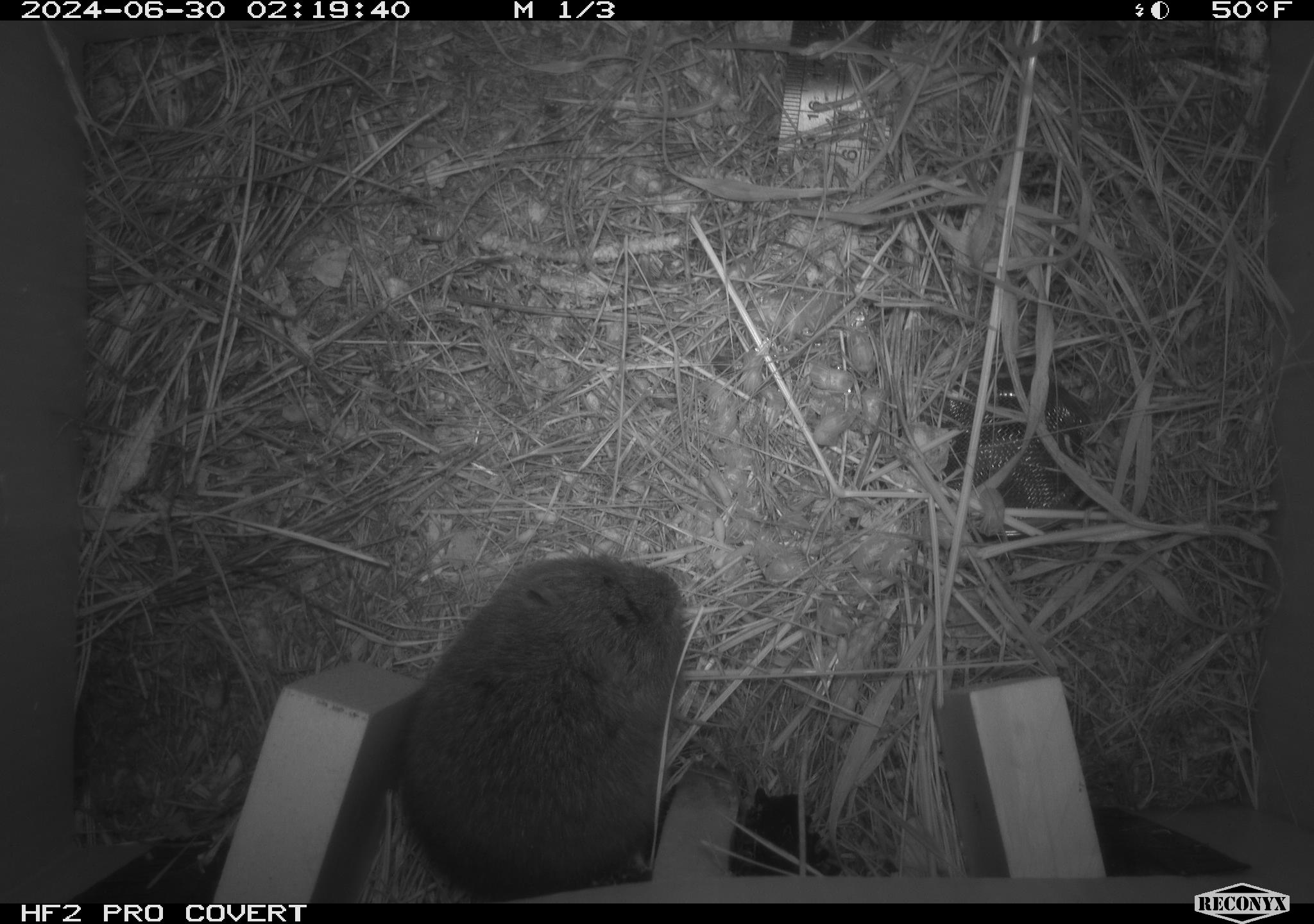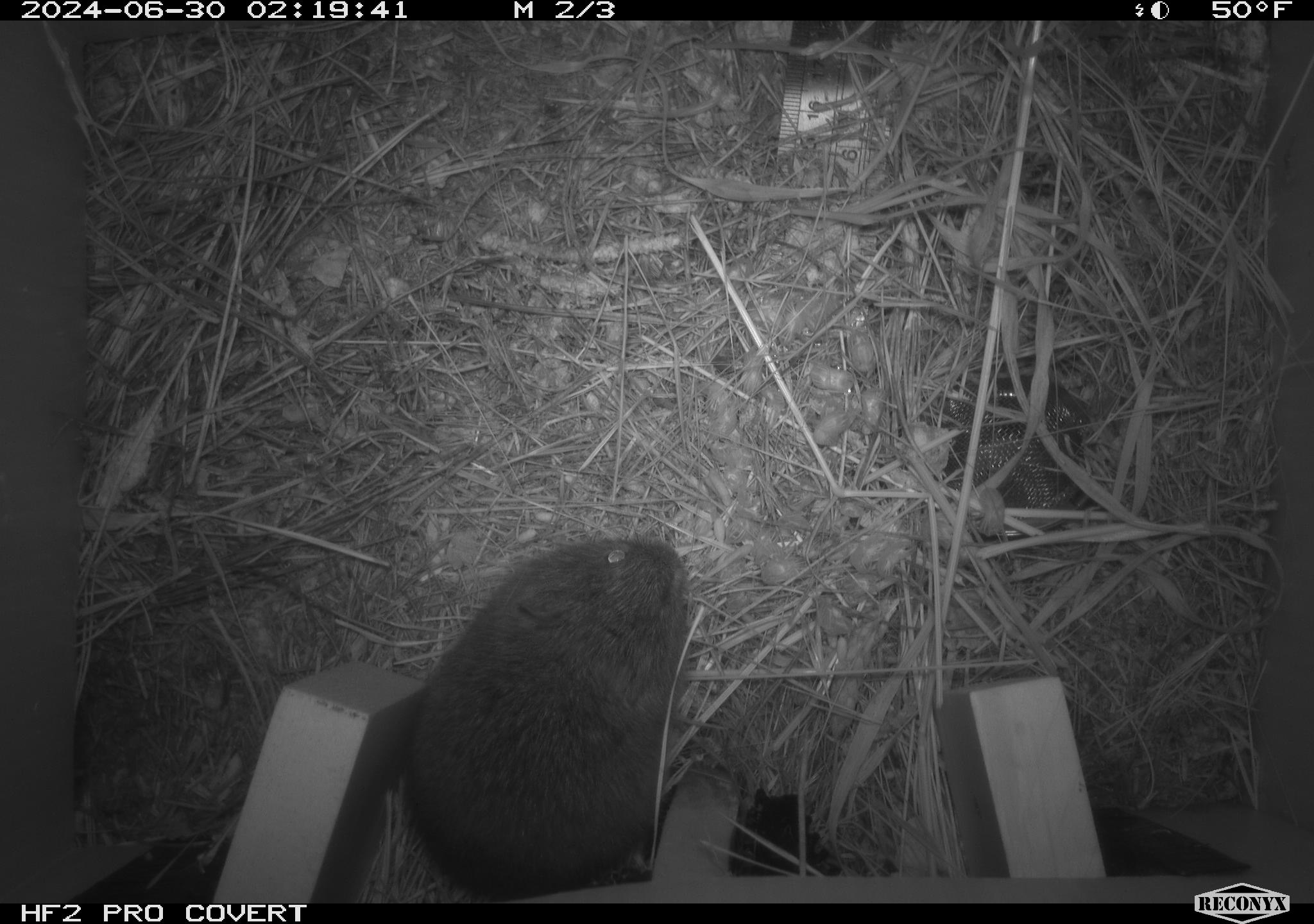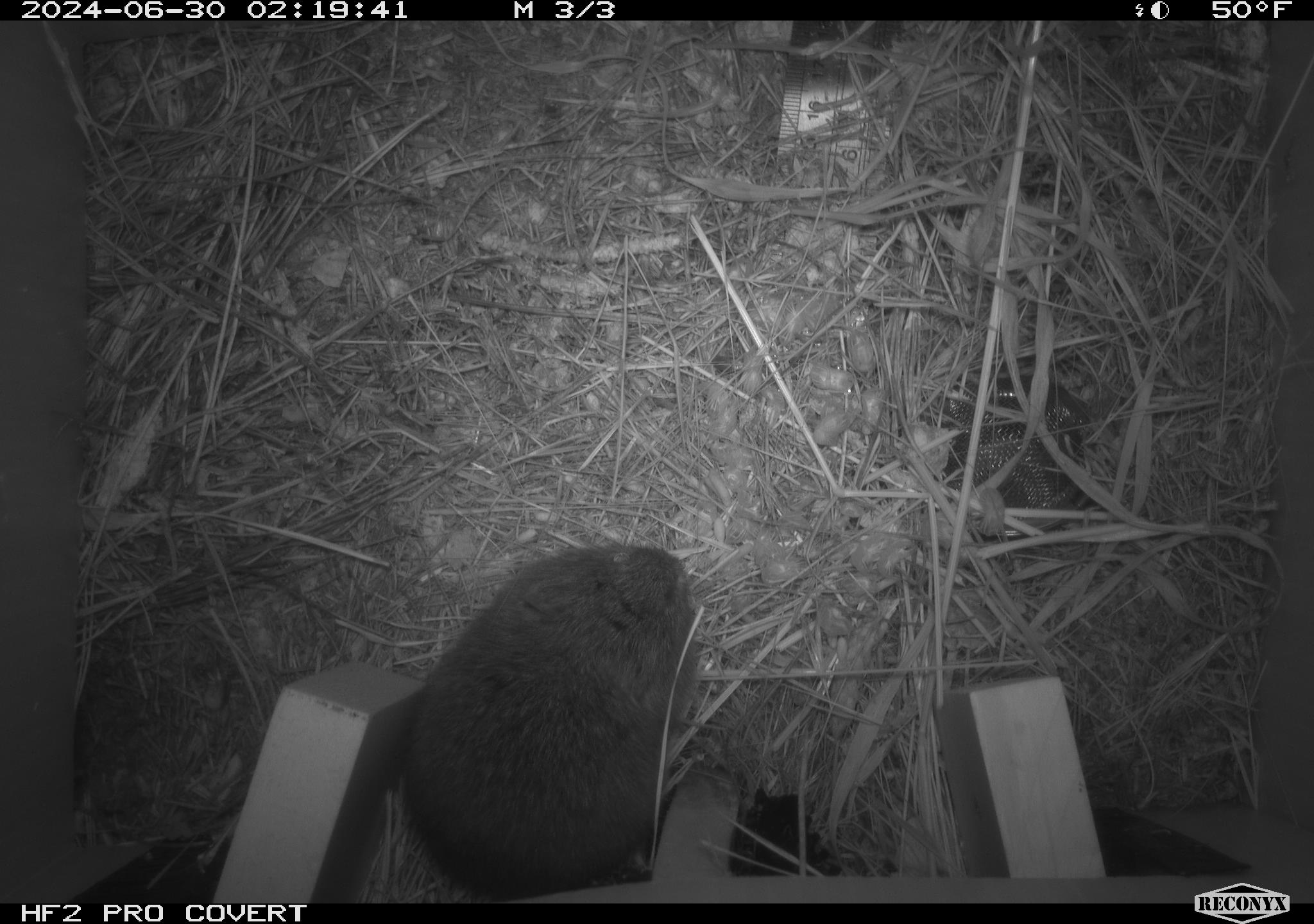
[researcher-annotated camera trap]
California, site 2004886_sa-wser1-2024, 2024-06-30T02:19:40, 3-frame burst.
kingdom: Animalia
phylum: Chordata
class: Mammalia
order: Rodentia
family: Cricetidae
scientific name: Arvicolinae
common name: voles, lemmings, and muskrats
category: arvicolinae subfamily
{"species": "arvicolinae subfamily (voles, lemmings, and muskrats) (Arvicolinae)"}